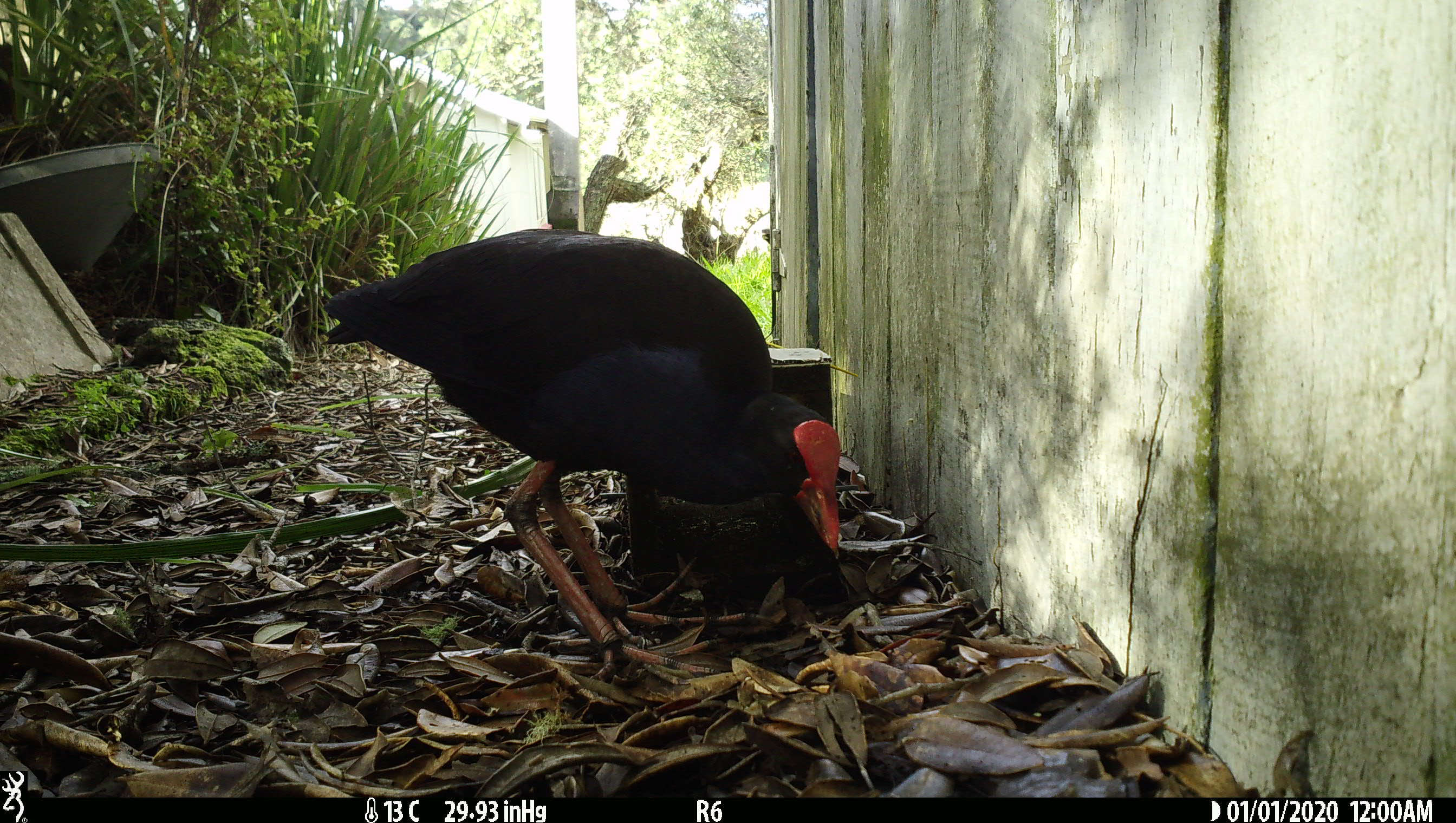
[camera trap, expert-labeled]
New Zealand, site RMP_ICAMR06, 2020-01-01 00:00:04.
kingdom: Animalia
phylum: Chordata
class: Aves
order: Gruiformes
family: Rallidae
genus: Porphyrio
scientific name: Porphyrio melanotus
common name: australasian swamphen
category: pukeko